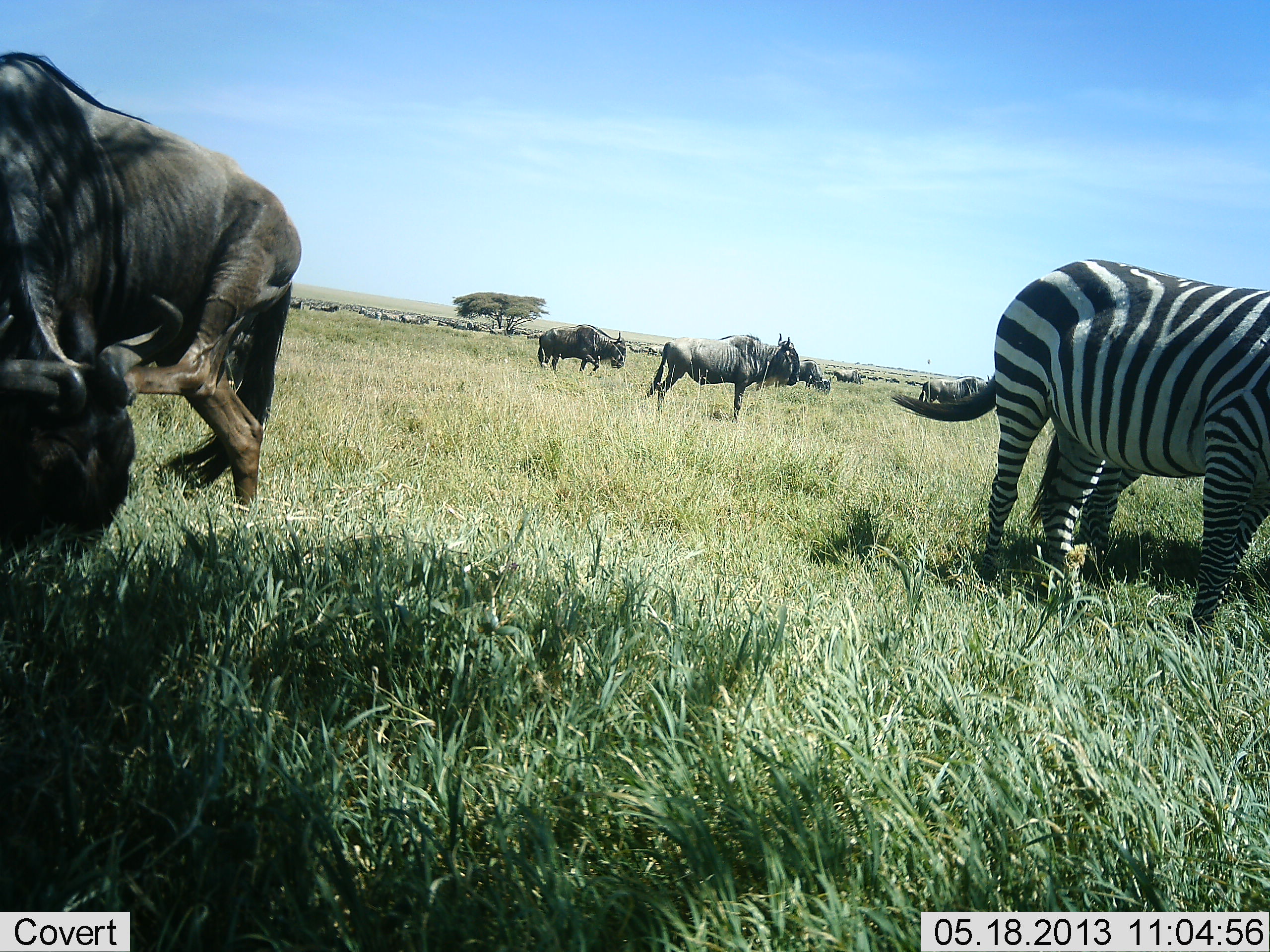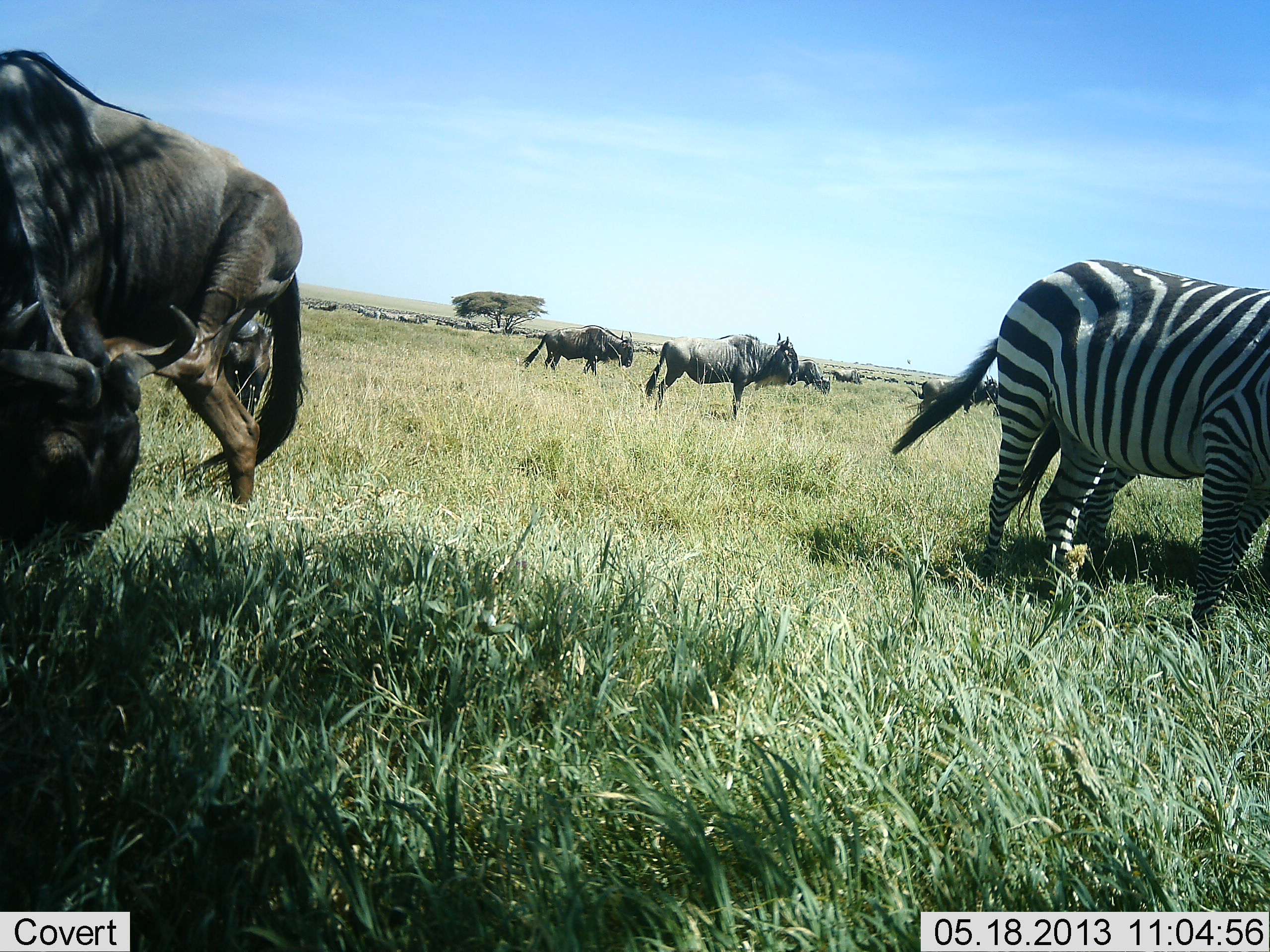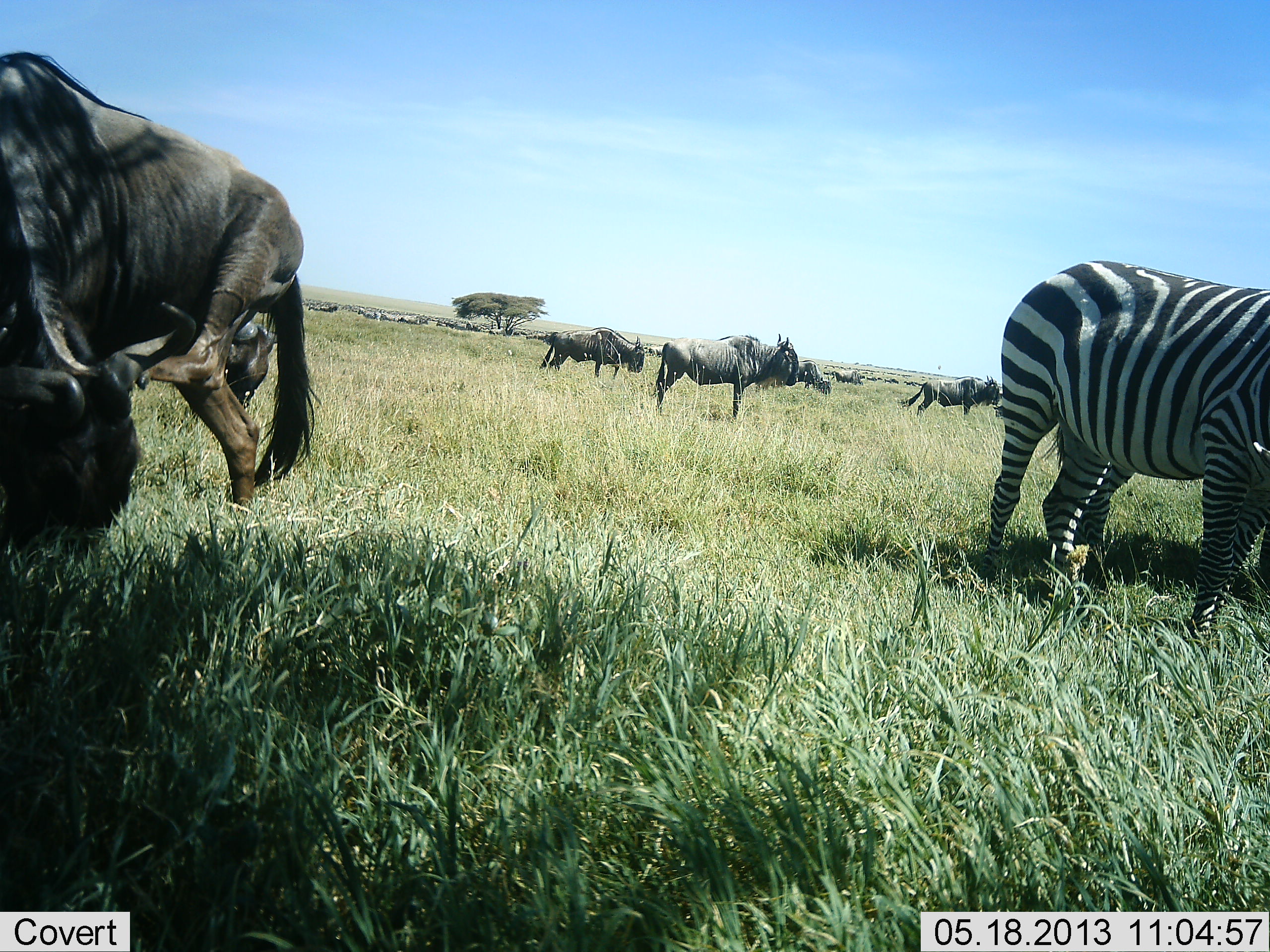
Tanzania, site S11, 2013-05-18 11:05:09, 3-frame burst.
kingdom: Animalia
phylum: Chordata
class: Mammalia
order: Artiodactyla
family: Bovidae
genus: Connochaetes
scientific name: Connochaetes taurinus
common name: blue wildebeest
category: wildebeest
Wildebeest (blue wildebeest) (Connochaetes taurinus), count 7. Behavior (volunteer vote fractions): standing 72%, resting 20%, moving 48%, interacting 16%. Young present (vote fraction): 4%. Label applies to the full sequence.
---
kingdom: Animalia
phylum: Chordata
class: Mammalia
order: Perissodactyla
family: Equidae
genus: Equus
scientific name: Equus quagga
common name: plains zebra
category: zebra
Zebra (plains zebra) (Equus quagga), count 2. Behavior (volunteer vote fractions): standing 80%, resting 8%, moving 16%, interacting 4%. Young present (vote fraction): 4%. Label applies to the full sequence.